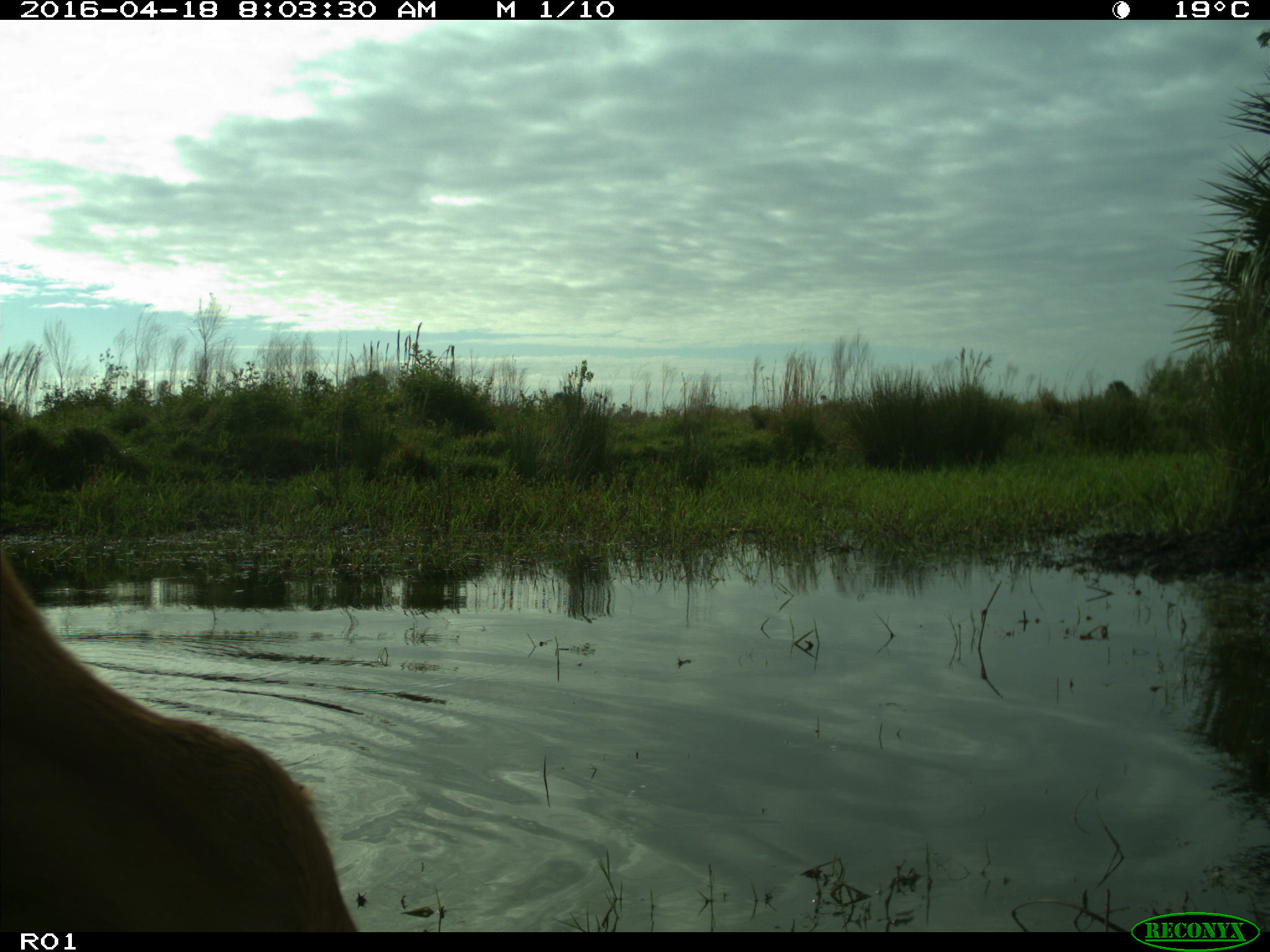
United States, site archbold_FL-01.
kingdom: Animalia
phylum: Chordata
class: Mammalia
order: Artiodactyla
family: Bovidae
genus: Bos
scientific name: Bos taurus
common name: domestic cow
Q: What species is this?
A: Bos taurus (domestic cow).